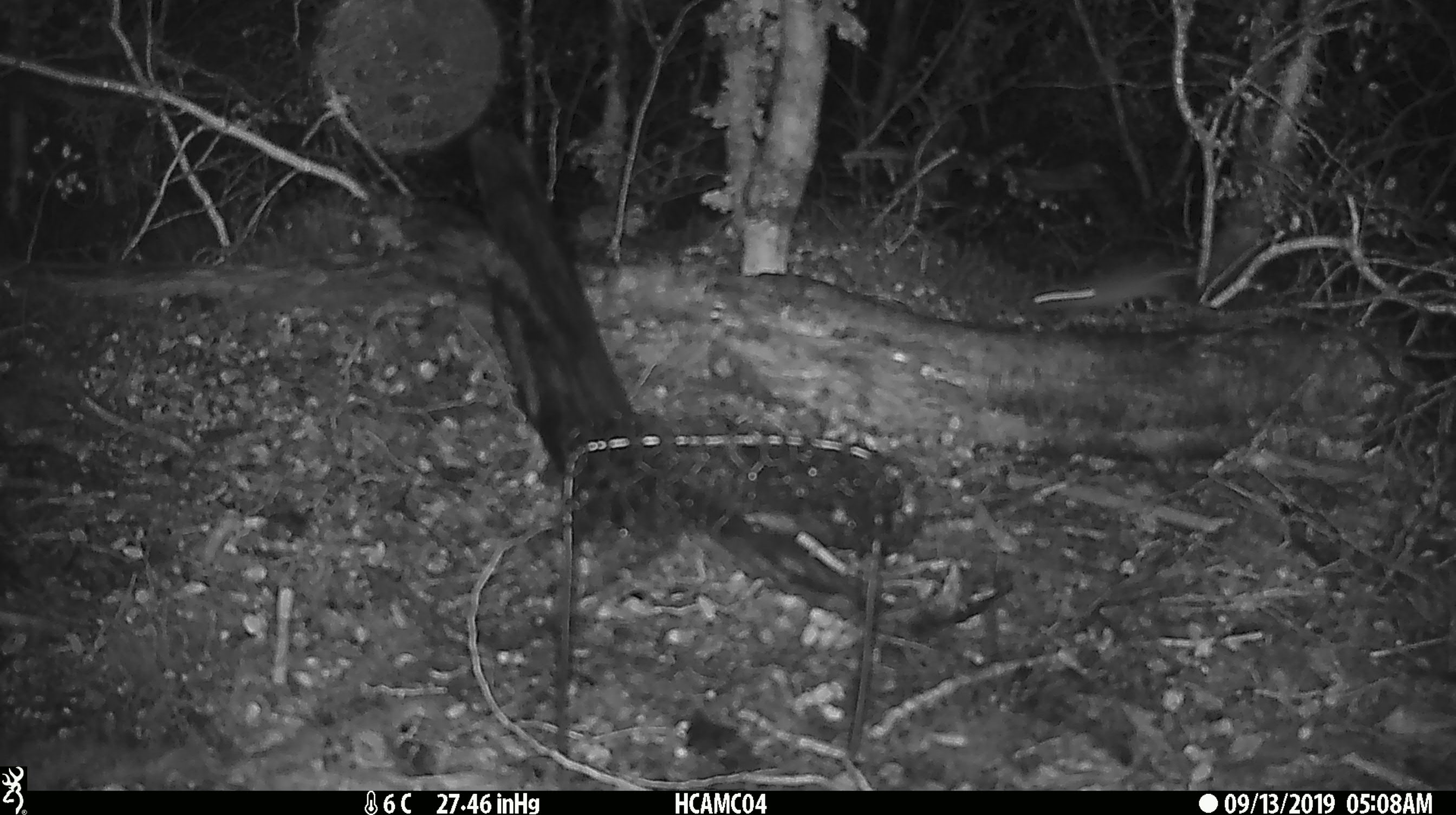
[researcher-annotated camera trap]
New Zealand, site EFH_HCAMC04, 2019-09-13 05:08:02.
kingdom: Animalia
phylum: Chordata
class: Mammalia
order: Rodentia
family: Muridae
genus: Mus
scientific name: Mus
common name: mouse